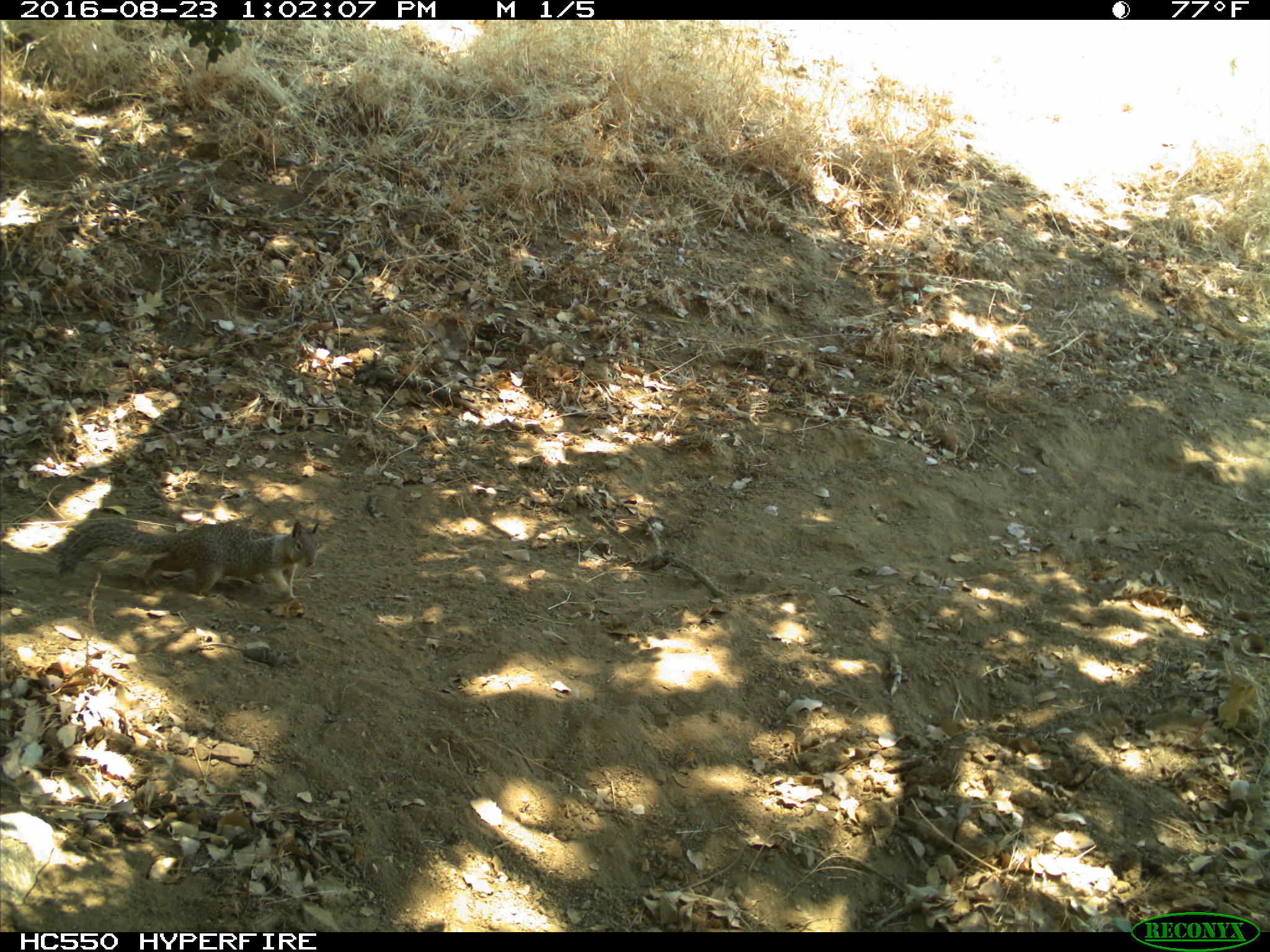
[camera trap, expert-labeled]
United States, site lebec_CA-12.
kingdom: Animalia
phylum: Chordata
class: Mammalia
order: Rodentia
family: Sciuridae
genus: Otospermophilus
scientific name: Otospermophilus beecheyi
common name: california ground squirrel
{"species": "Otospermophilus beecheyi (california ground squirrel)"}